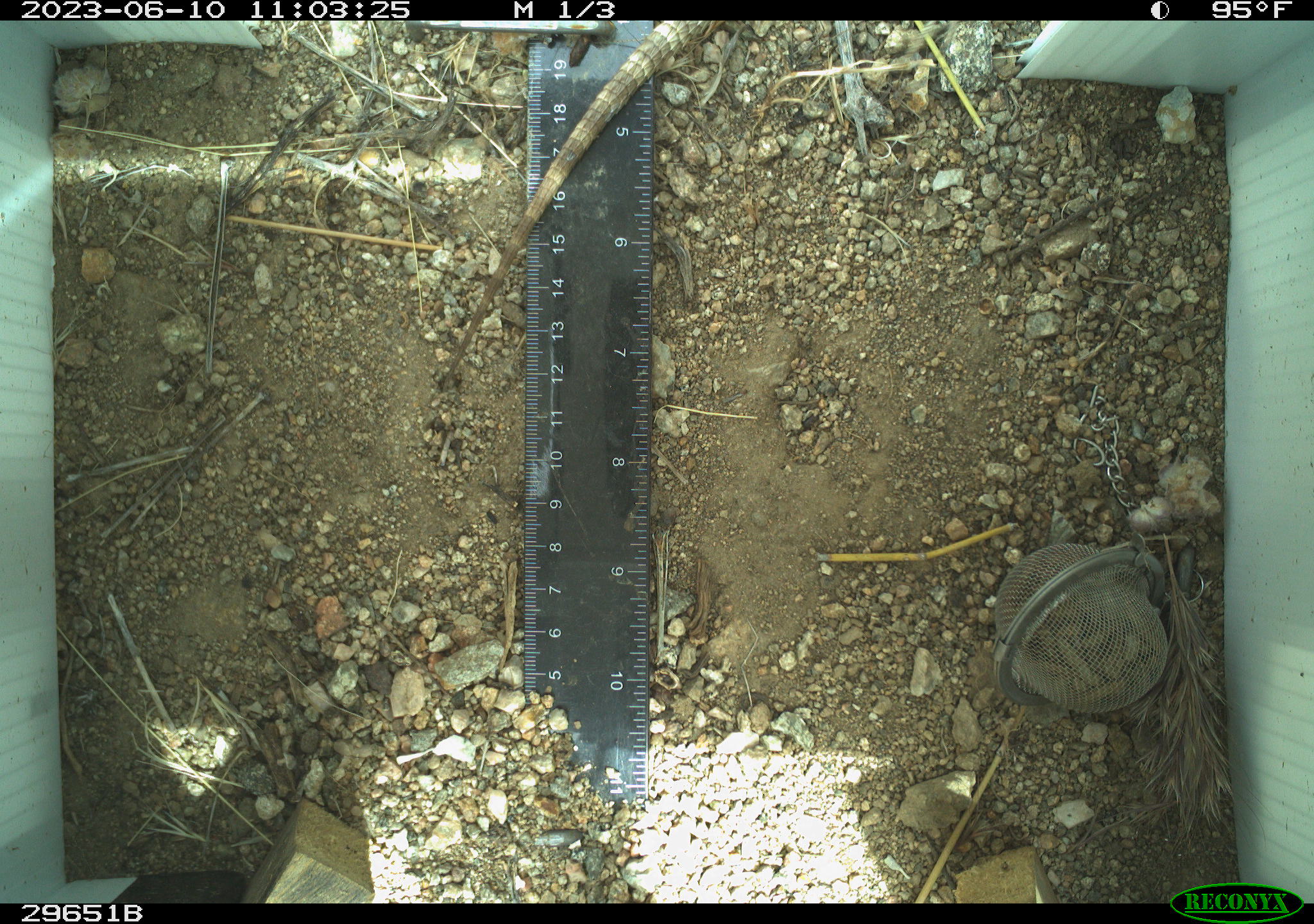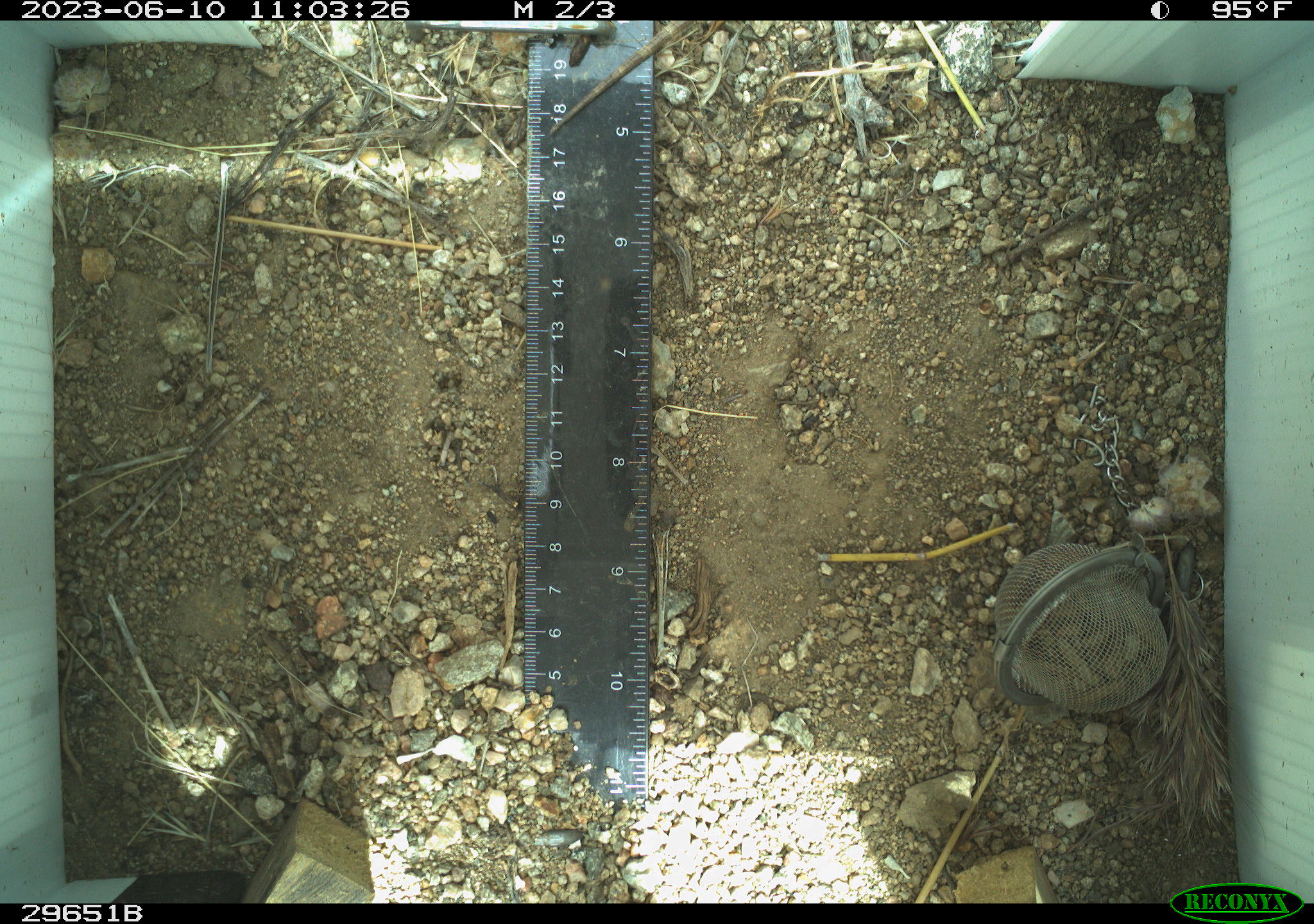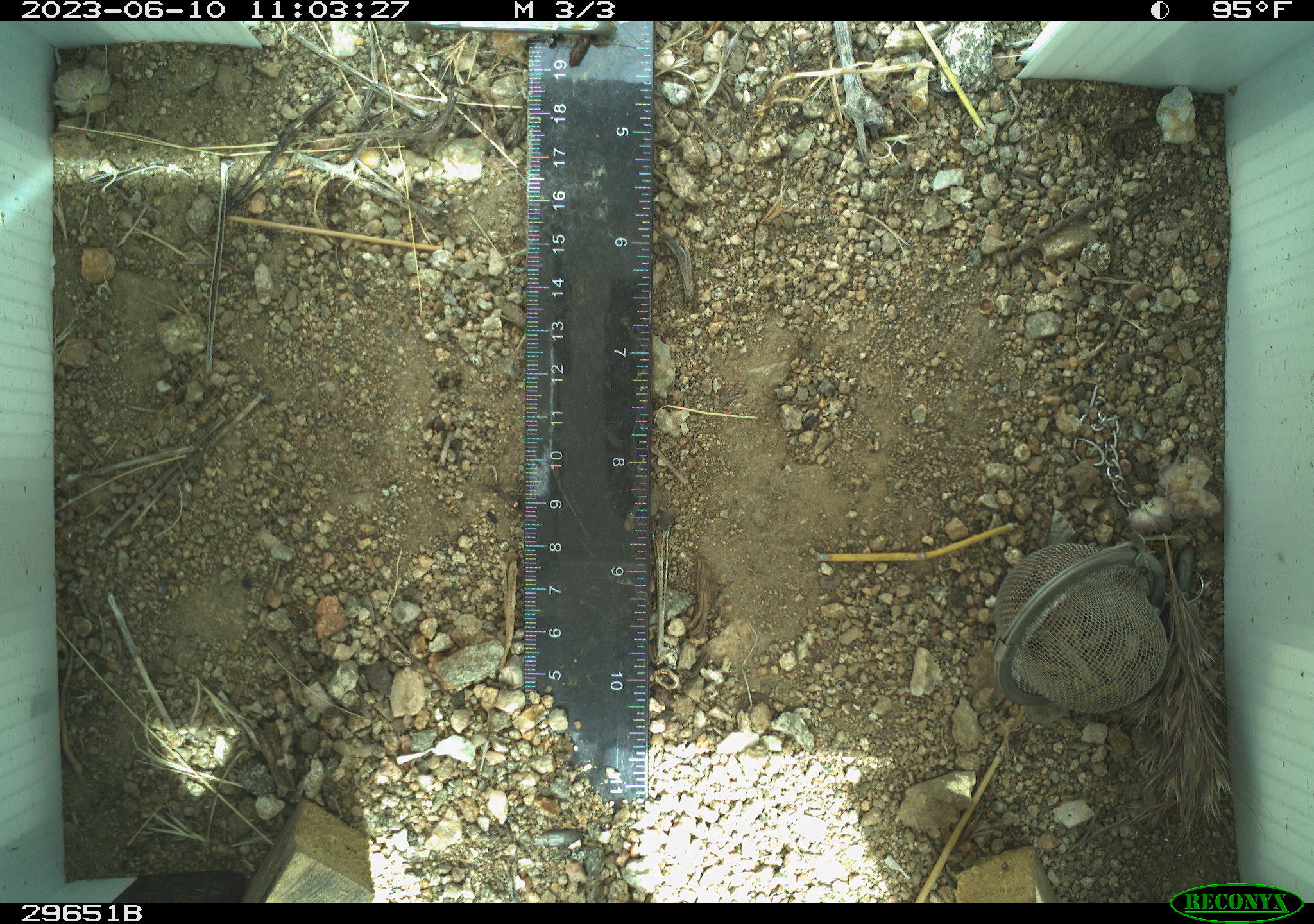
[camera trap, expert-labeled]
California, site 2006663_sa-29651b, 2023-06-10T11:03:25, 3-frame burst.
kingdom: Animalia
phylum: Chordata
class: Reptilia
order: Squamata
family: Phrynosomatidae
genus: Sceloporus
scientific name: Sceloporus uniformis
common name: yellow-backed spiny lizard